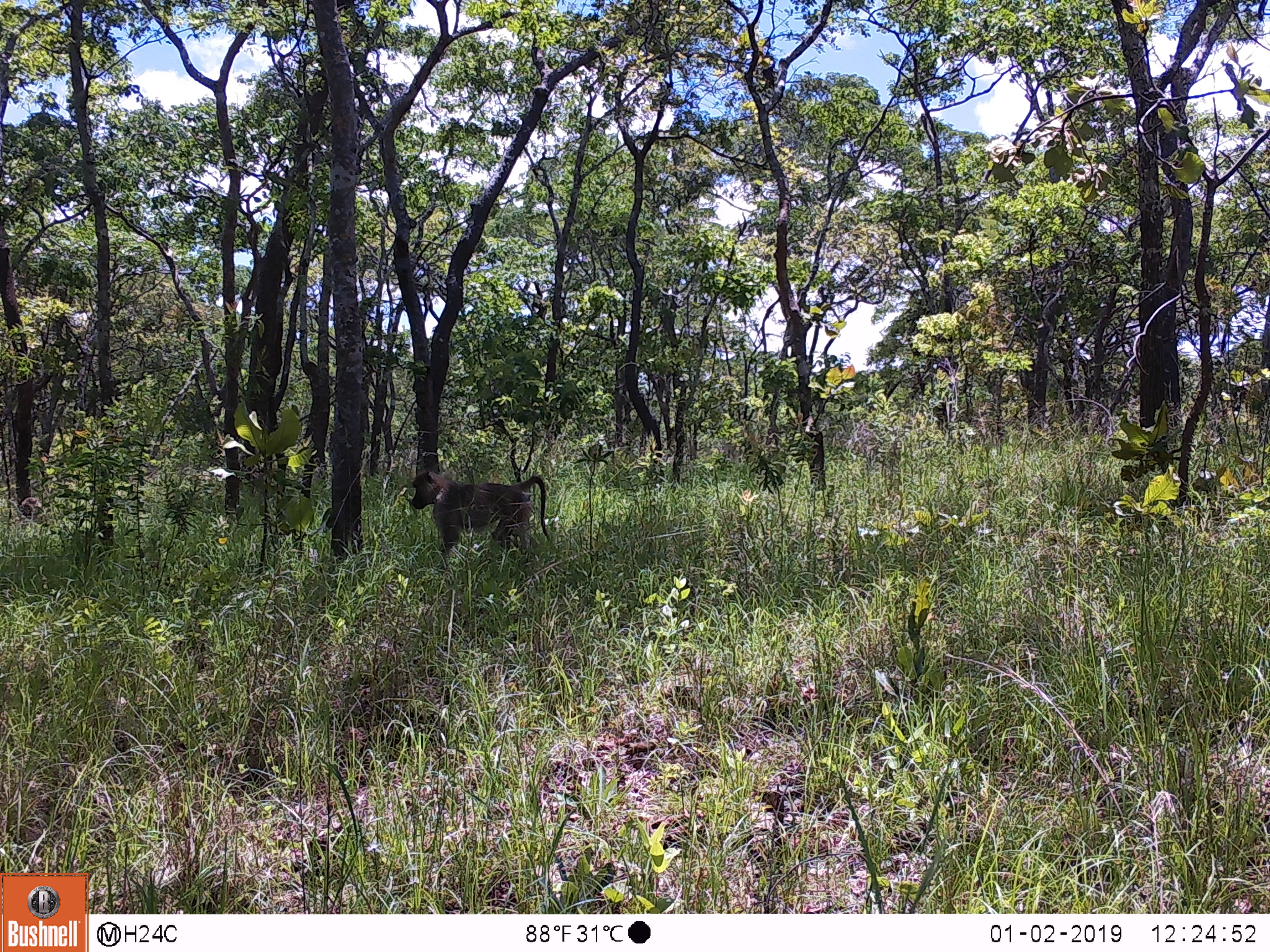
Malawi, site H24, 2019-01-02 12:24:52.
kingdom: Animalia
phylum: Chordata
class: Mammalia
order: Primates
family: Cercopithecidae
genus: Papio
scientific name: Papio cynocephalus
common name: yellow baboon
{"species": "yellow baboon (Papio cynocephalus)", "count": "1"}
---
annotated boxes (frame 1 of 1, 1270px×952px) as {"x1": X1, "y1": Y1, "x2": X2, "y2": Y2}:
yellow baboon: {"x1": 406, "y1": 468, "x2": 555, "y2": 564}